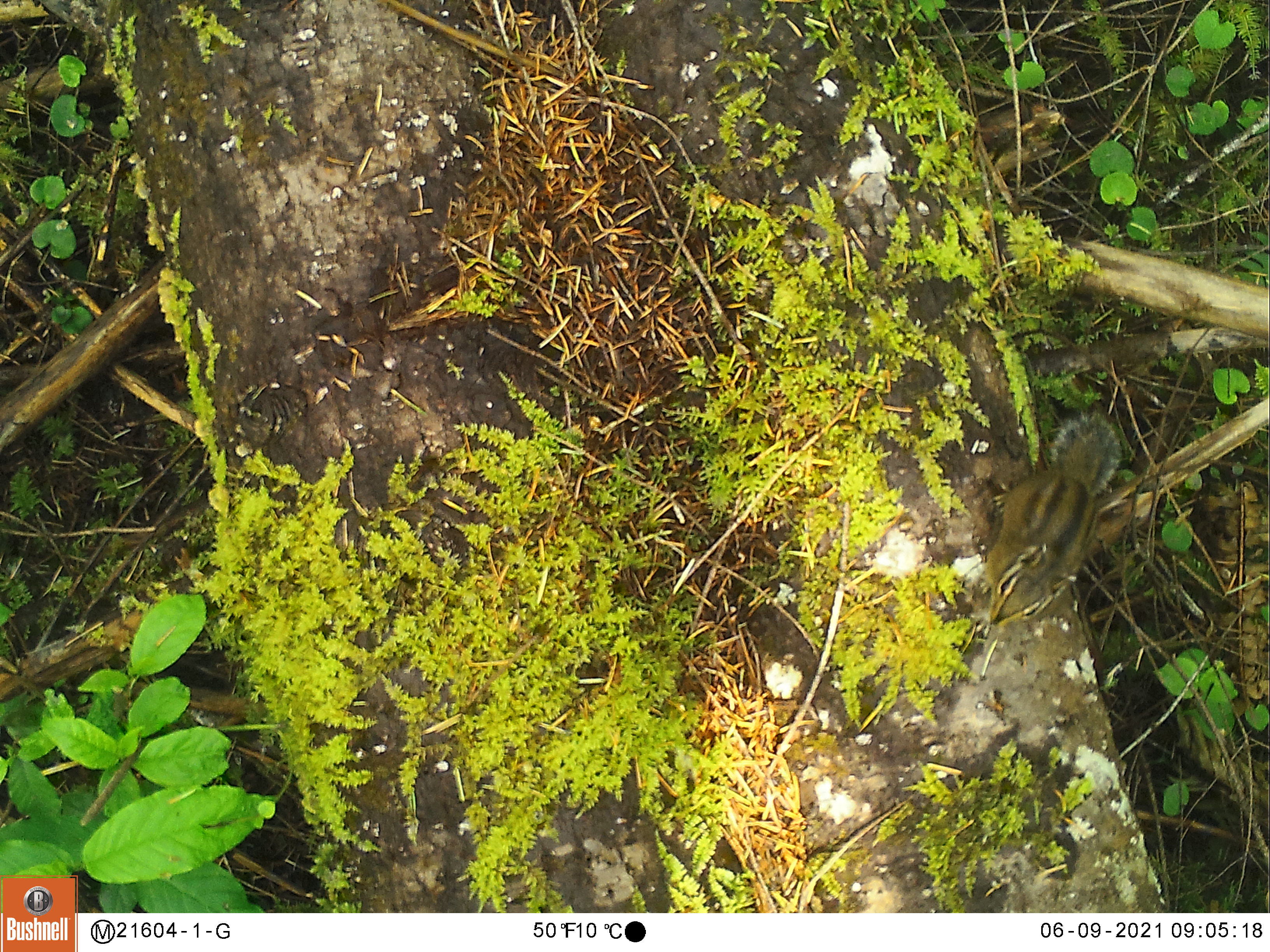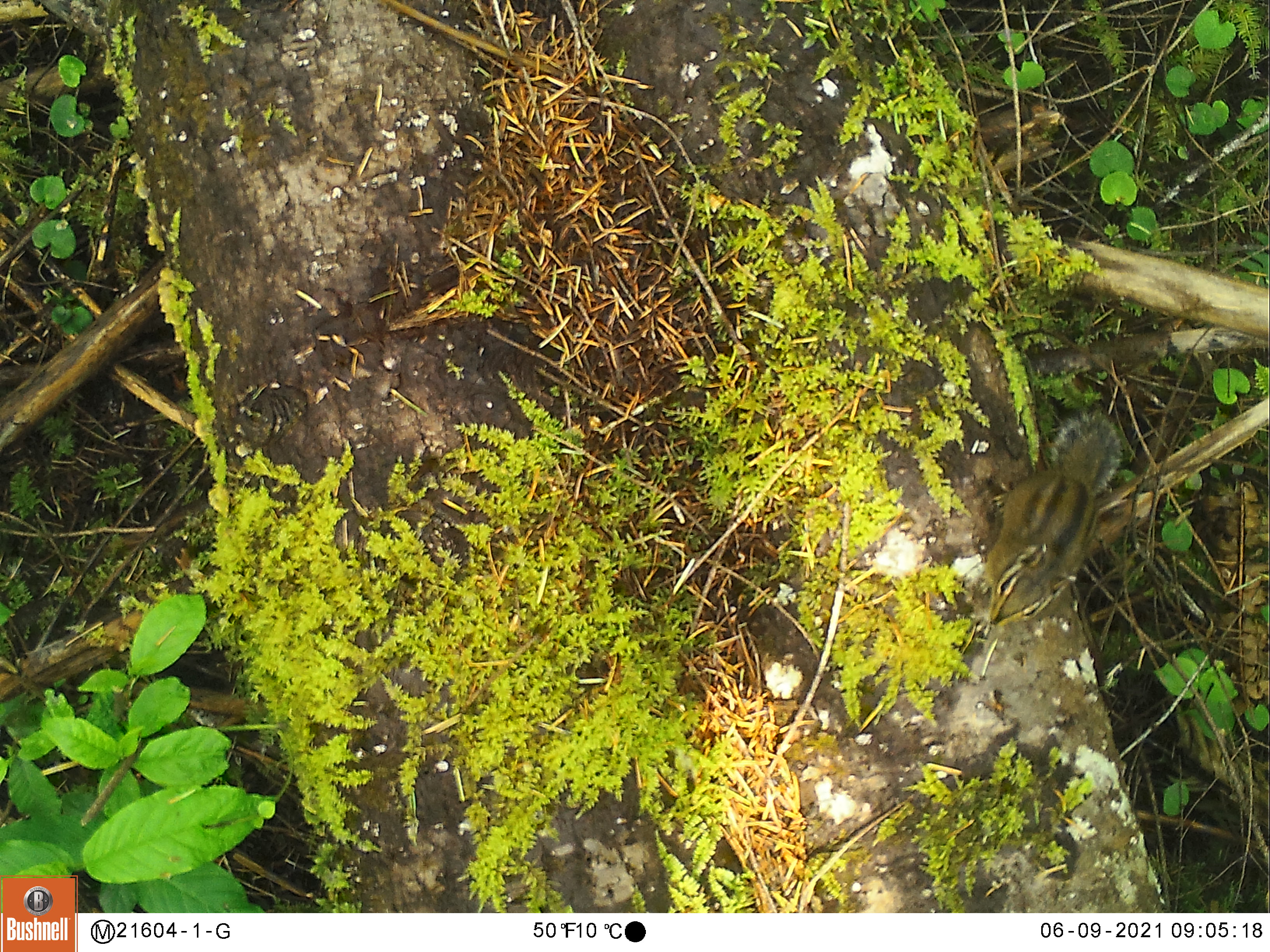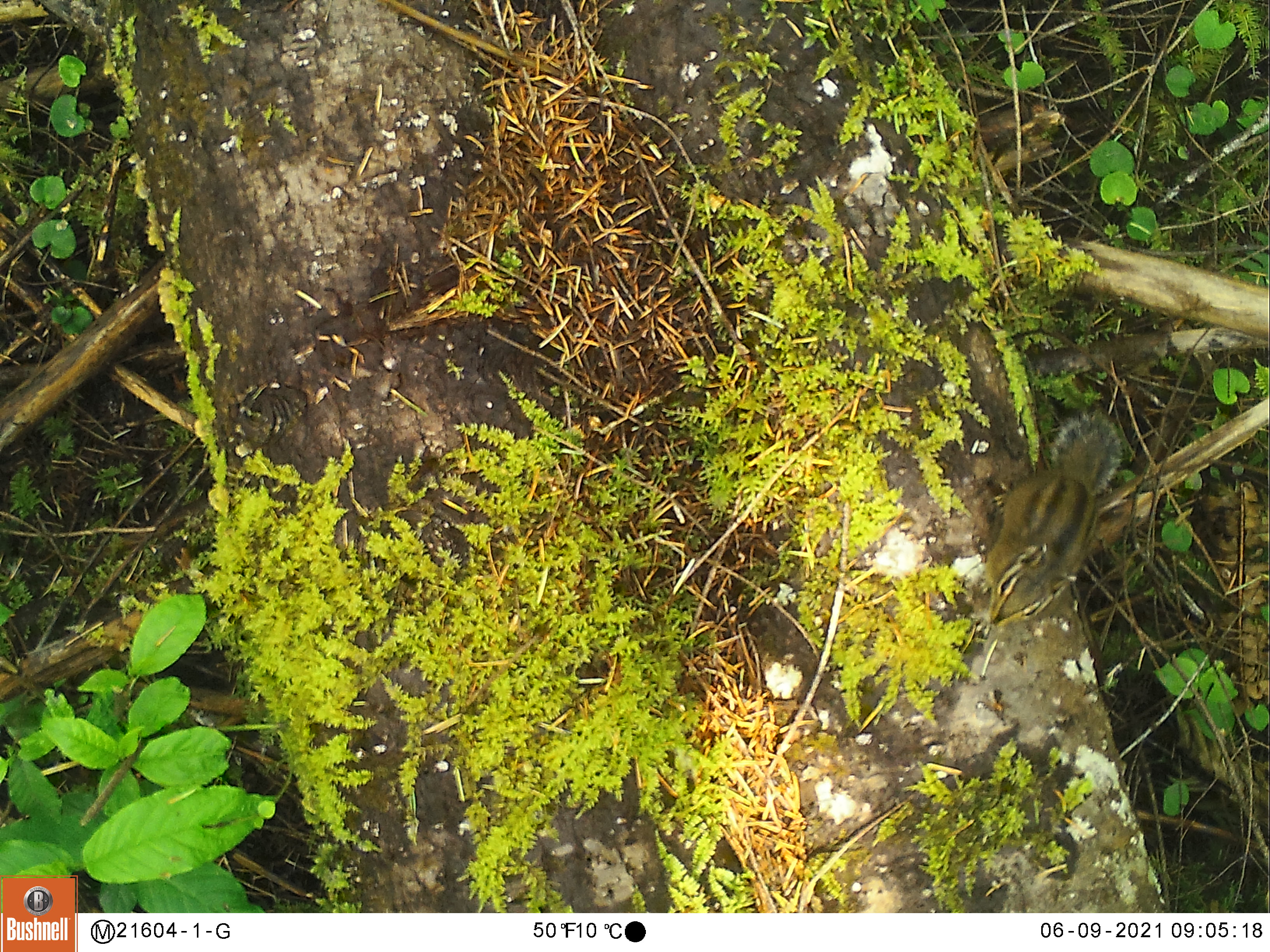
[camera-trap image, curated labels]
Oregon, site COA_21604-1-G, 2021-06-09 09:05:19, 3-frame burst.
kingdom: Animalia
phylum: Chordata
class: Mammalia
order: Rodentia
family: Sciuridae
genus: Neotamias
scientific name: Neotamias townsendii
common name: townsend's chipmunk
Townsend's chipmunk (Neotamias townsendii).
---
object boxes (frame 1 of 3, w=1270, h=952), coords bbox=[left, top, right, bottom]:
townsend's chipmunk: bbox=[983, 403, 1123, 632]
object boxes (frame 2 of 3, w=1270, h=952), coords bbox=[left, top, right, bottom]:
townsend's chipmunk: bbox=[980, 416, 1134, 633]